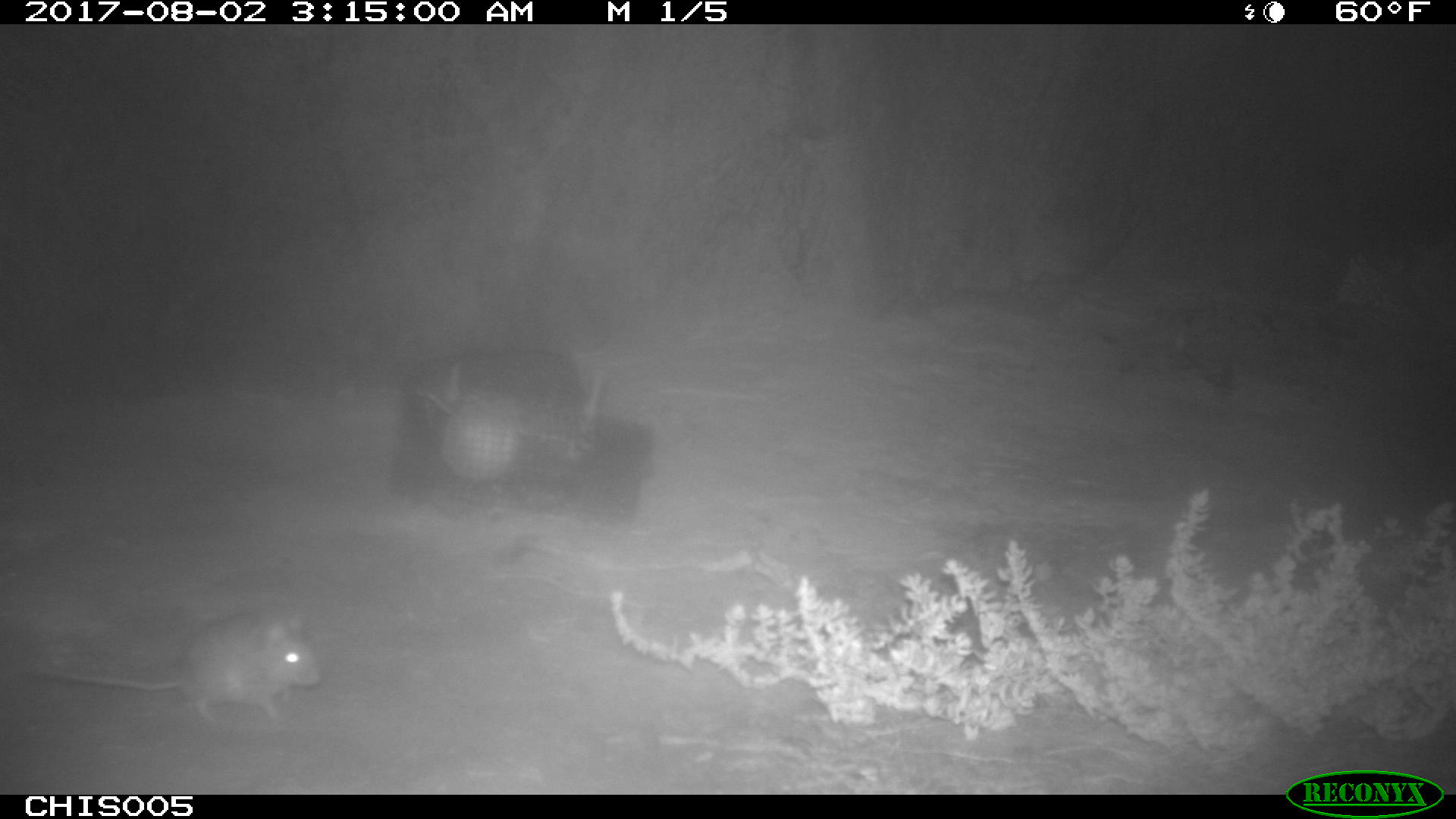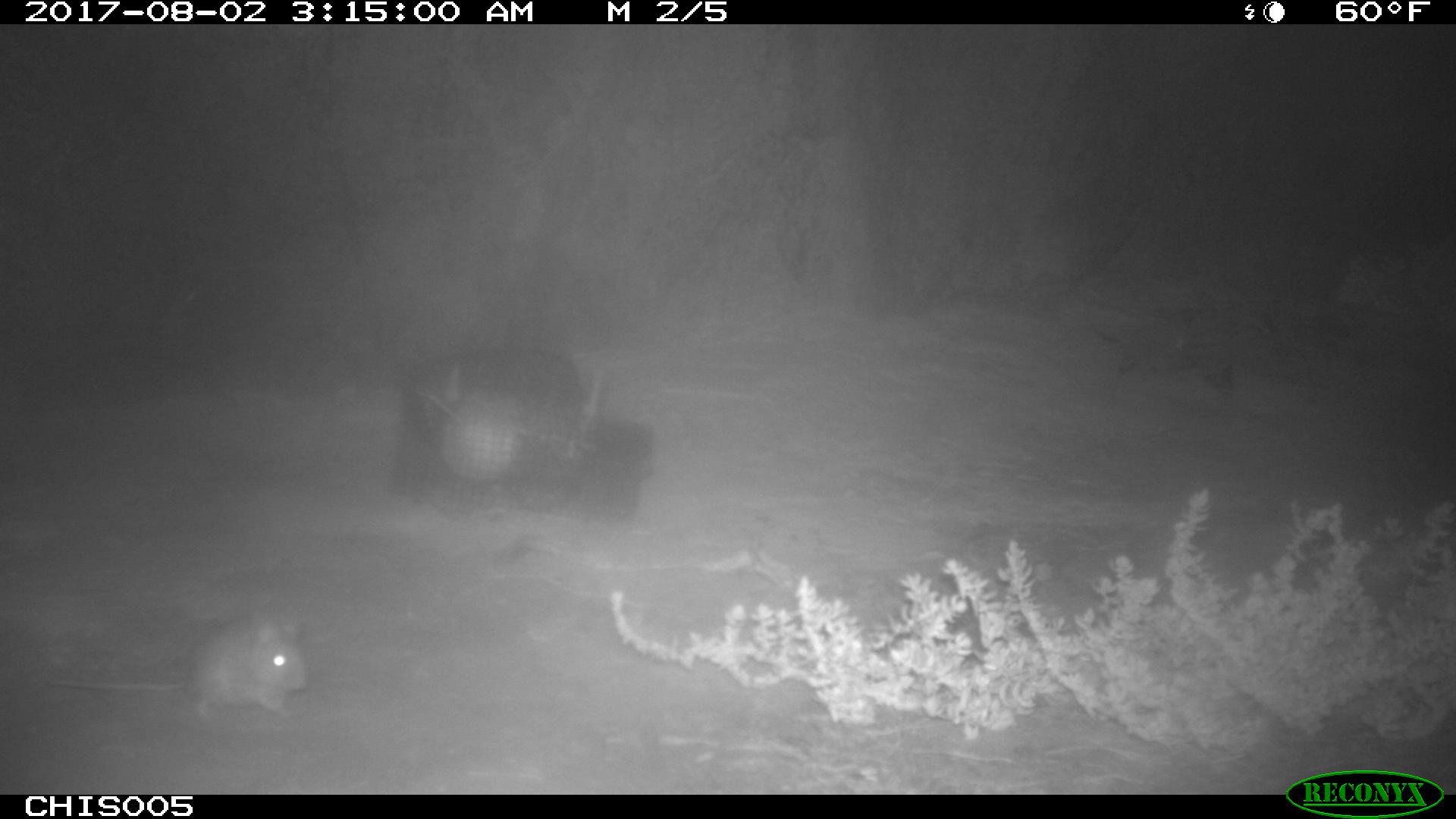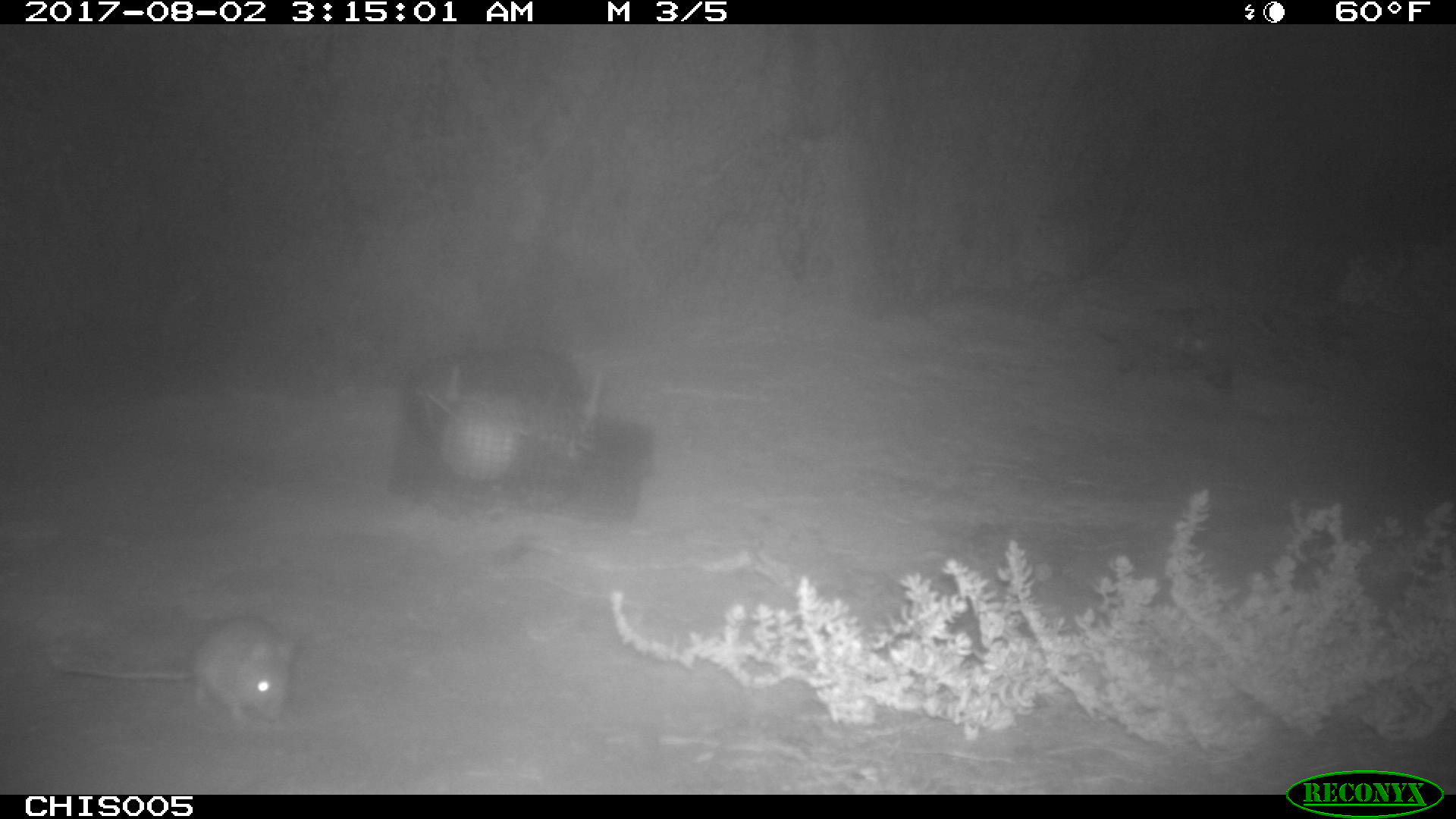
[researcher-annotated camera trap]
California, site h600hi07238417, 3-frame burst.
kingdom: Animalia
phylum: Chordata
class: Mammalia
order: Rodentia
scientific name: Rodentia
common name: rodent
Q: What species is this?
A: Rodent (Rodentia).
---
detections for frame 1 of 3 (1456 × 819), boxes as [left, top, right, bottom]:
rodent: [49, 611, 320, 725]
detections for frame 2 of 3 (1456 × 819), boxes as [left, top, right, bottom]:
rodent: [49, 615, 311, 723]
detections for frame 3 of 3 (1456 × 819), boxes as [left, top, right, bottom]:
rodent: [55, 619, 298, 720]